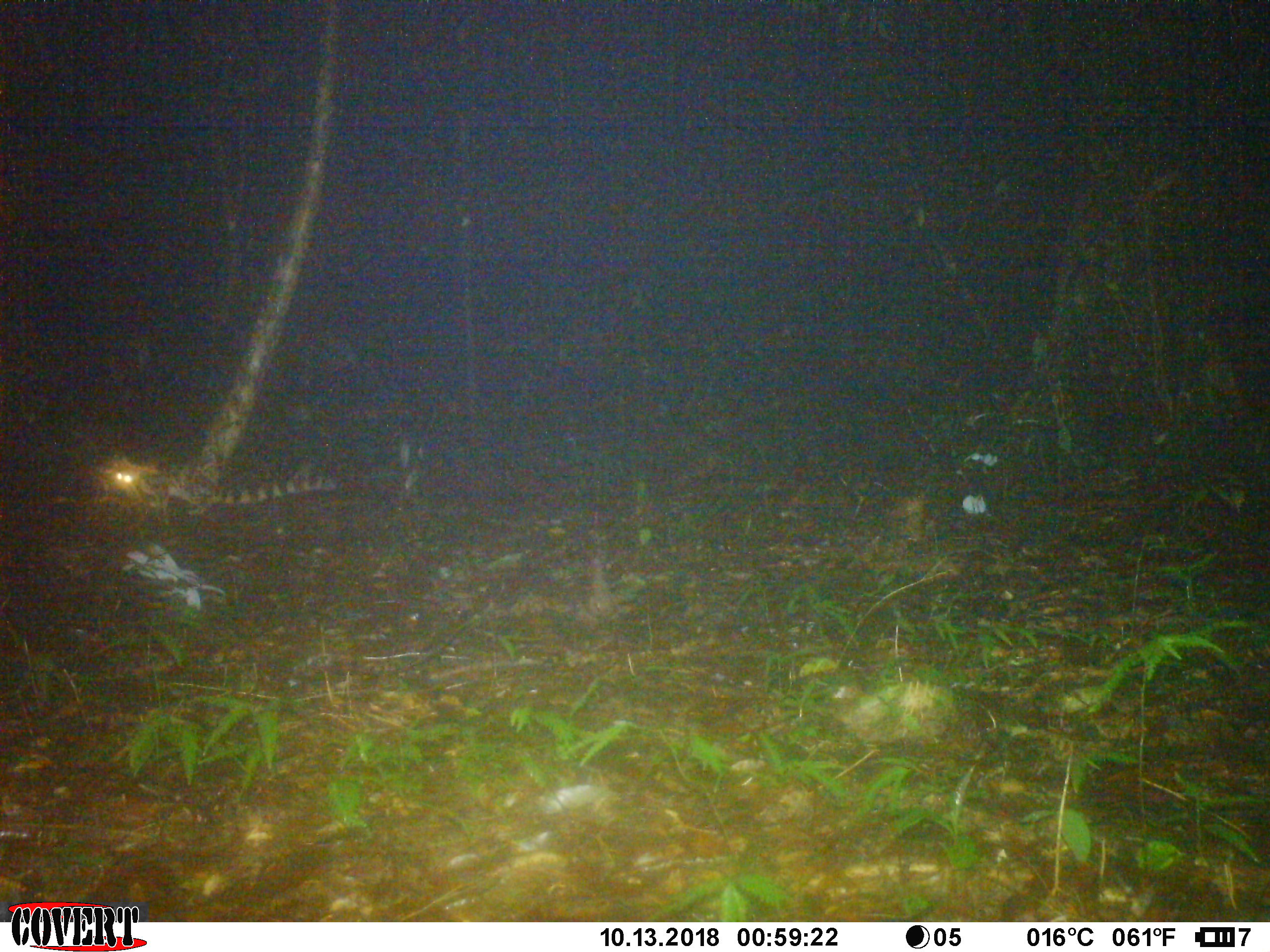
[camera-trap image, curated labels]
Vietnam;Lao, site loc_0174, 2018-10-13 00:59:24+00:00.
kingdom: Animalia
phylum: Chordata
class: Mammalia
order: Carnivora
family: Prionodontidae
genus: Prionodon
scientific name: Prionodon pardicolor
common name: spotted linsang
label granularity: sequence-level